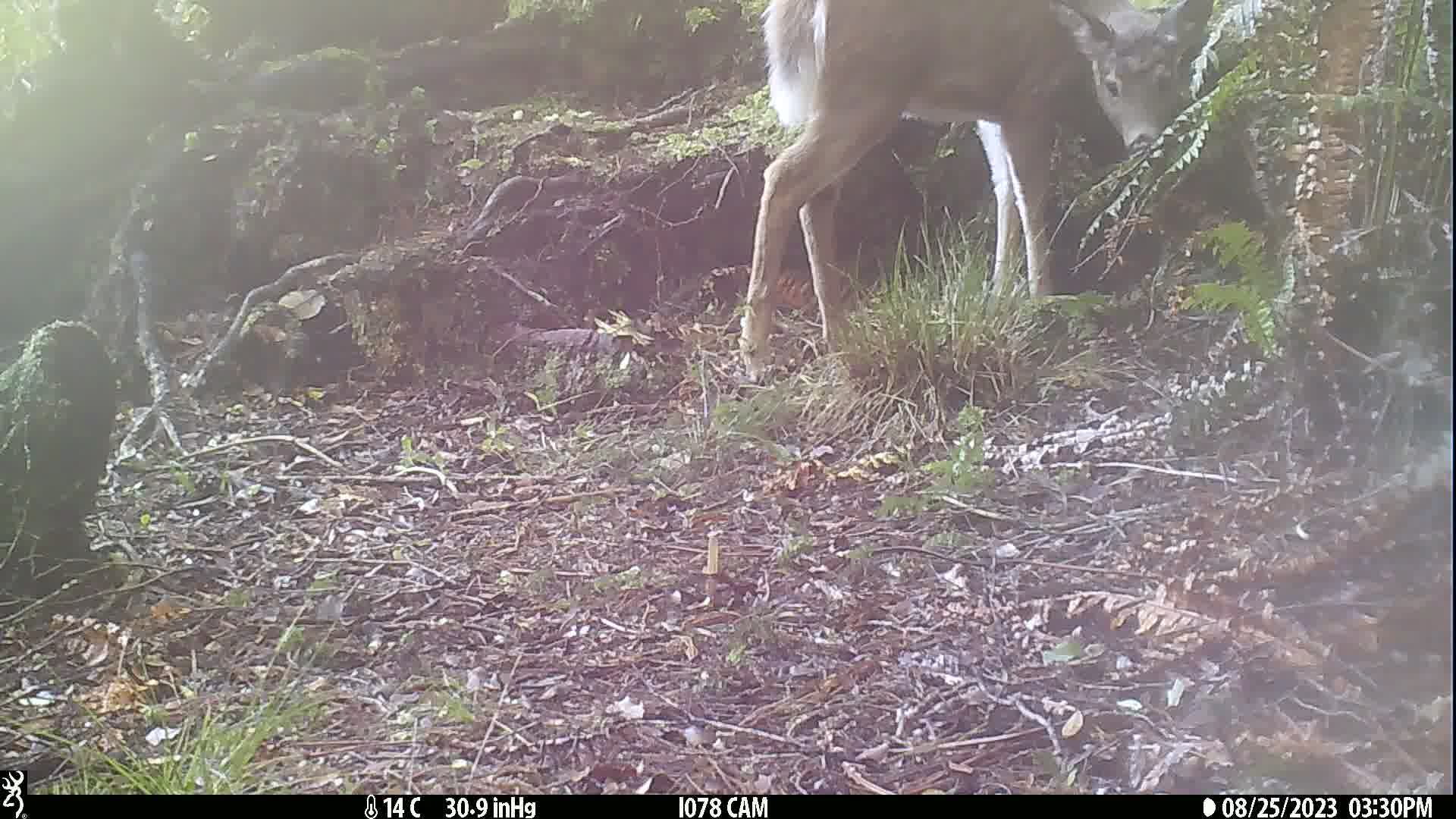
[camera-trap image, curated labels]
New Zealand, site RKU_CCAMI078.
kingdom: Animalia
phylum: Chordata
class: Mammalia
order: Artiodactyla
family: Cervidae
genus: Odocoileus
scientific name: Odocoileus virginianus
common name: white-tailed deer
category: white tailed deer